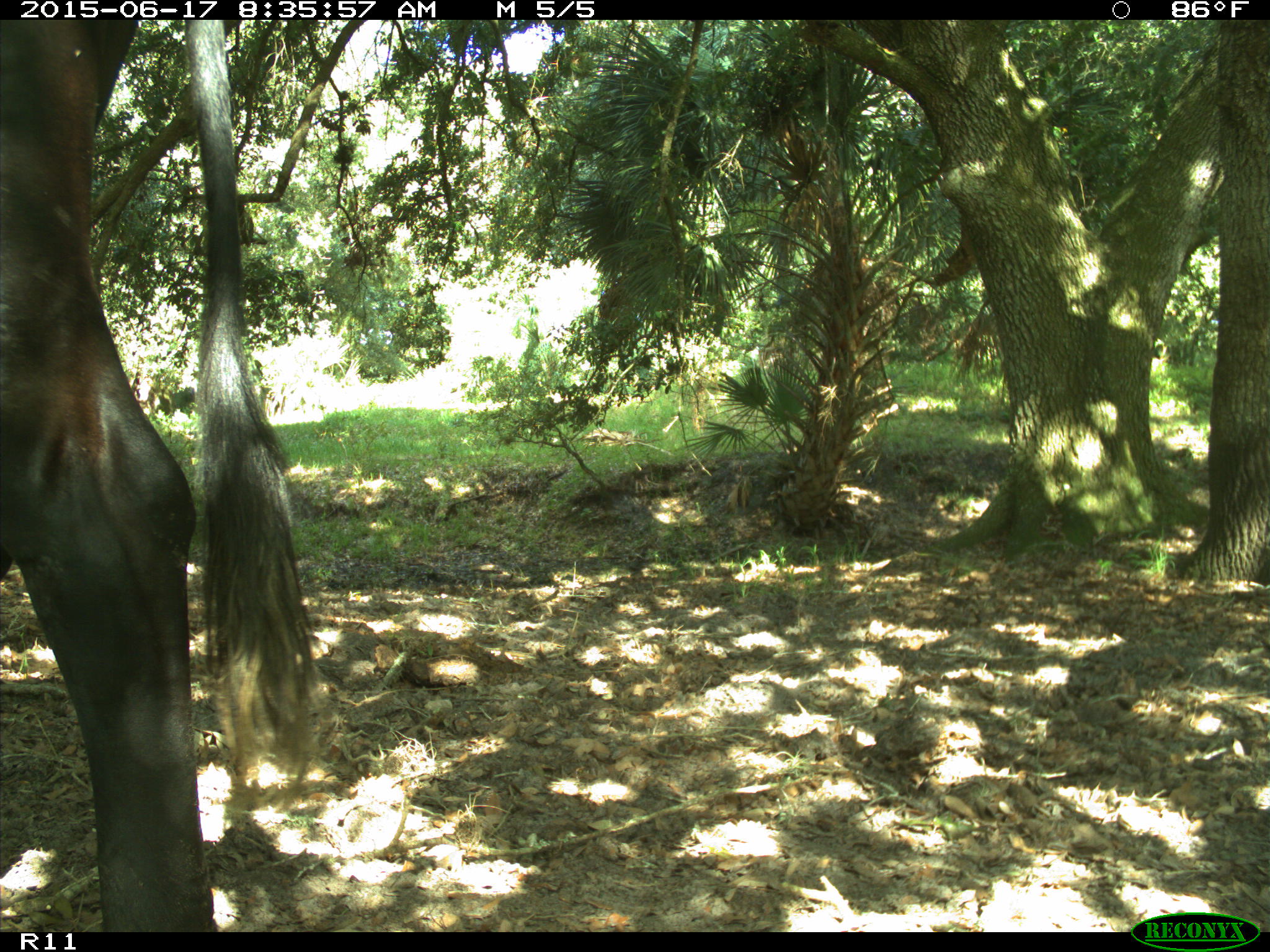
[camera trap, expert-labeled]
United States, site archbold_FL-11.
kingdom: Animalia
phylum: Chordata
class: Mammalia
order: Artiodactyla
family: Bovidae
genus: Bos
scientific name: Bos taurus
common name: domestic cow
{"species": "Bos taurus (domestic cow)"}